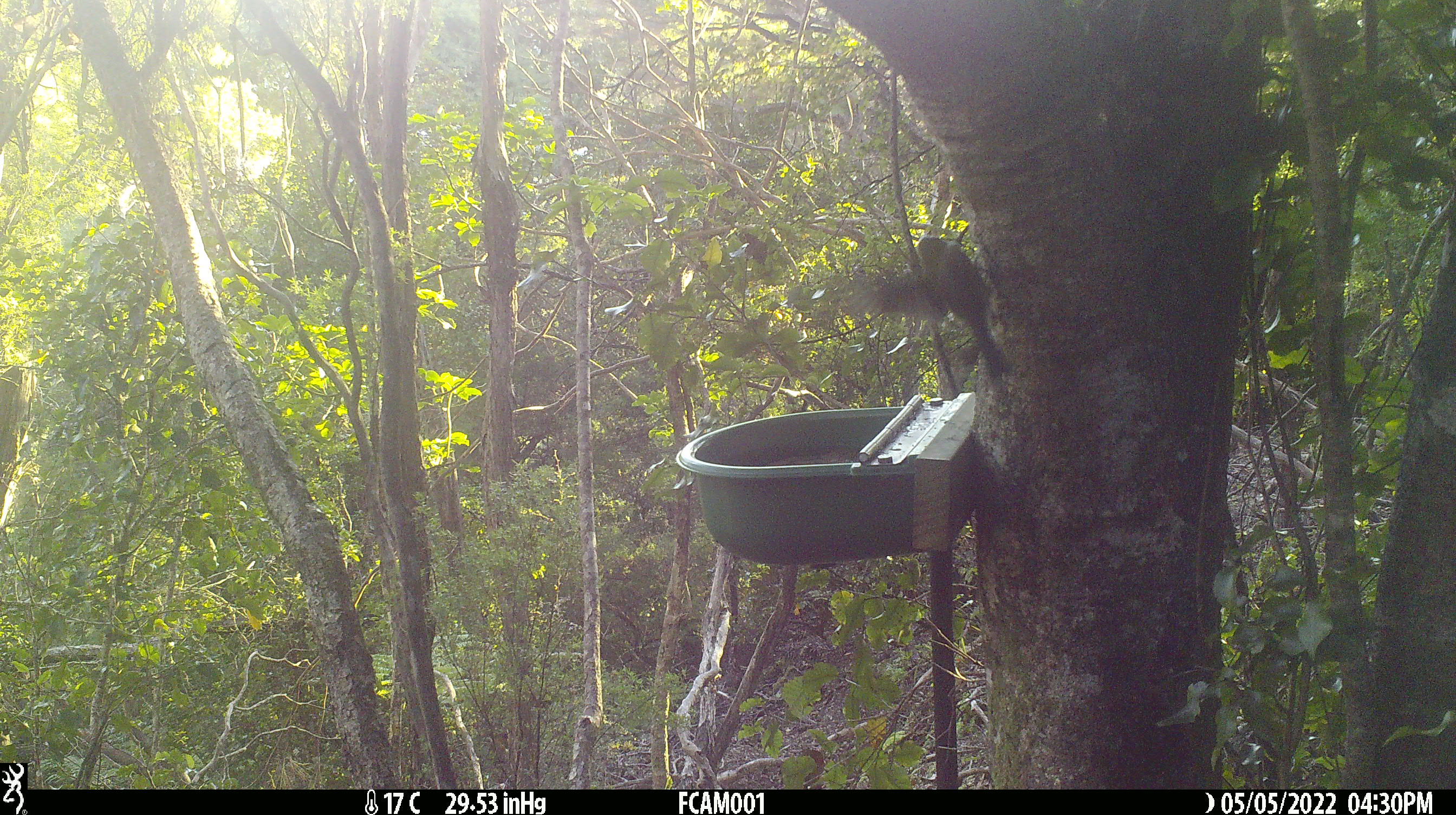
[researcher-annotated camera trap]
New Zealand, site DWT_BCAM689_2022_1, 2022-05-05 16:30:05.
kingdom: Animalia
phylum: Chordata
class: Aves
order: Psittaciformes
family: Psittaculidae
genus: Cyanoramphus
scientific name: Cyanoramphus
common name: parakeet